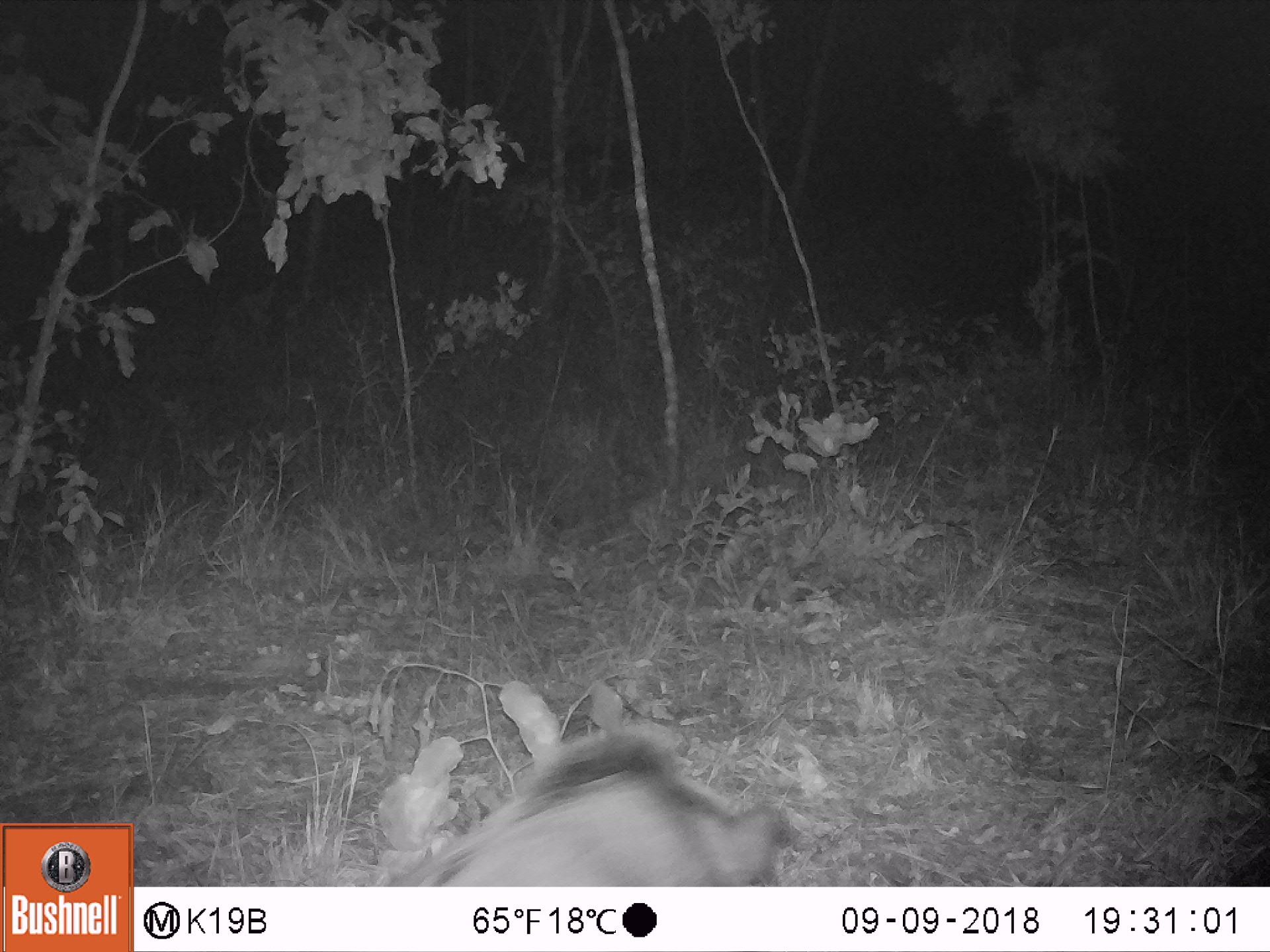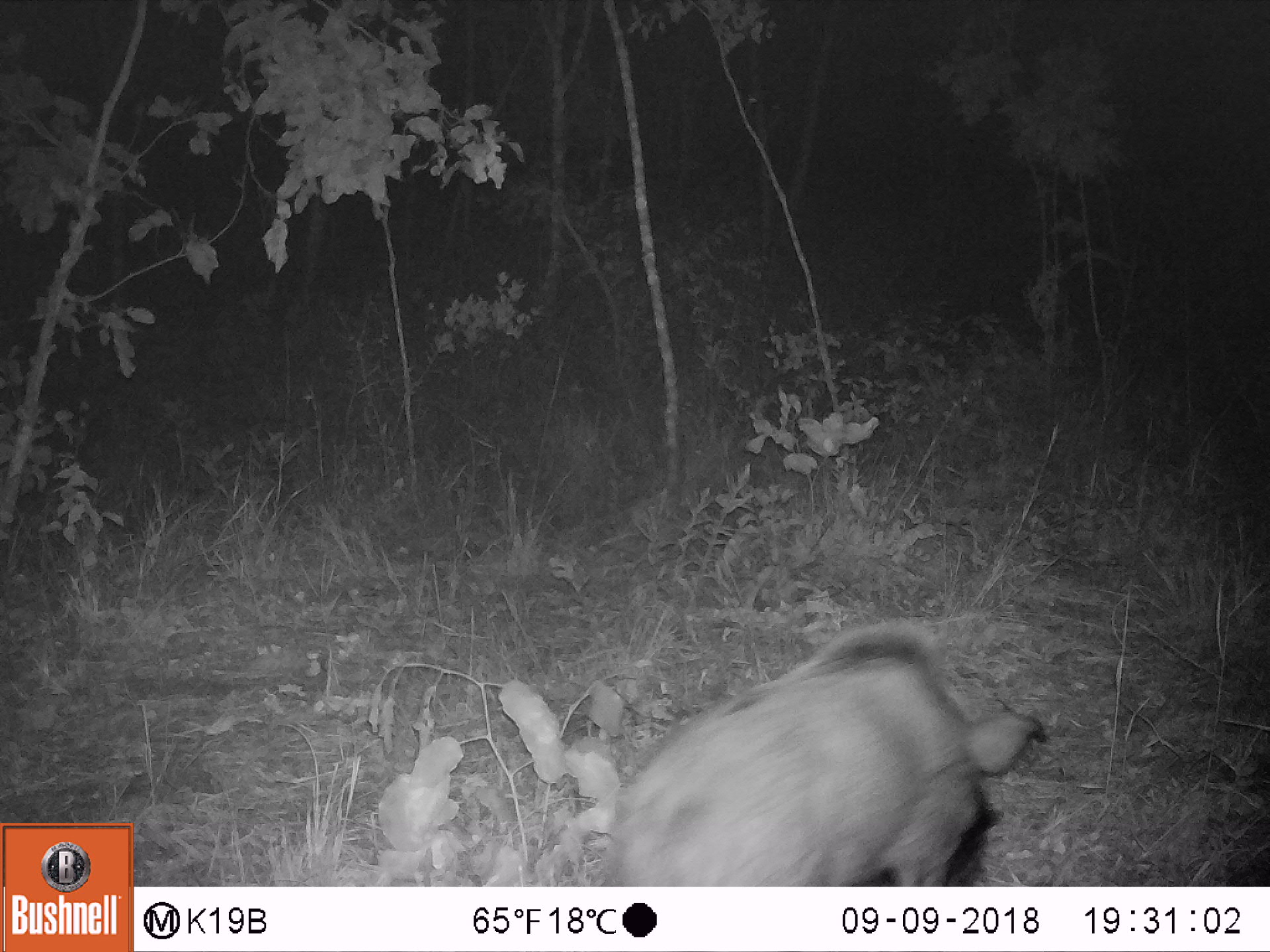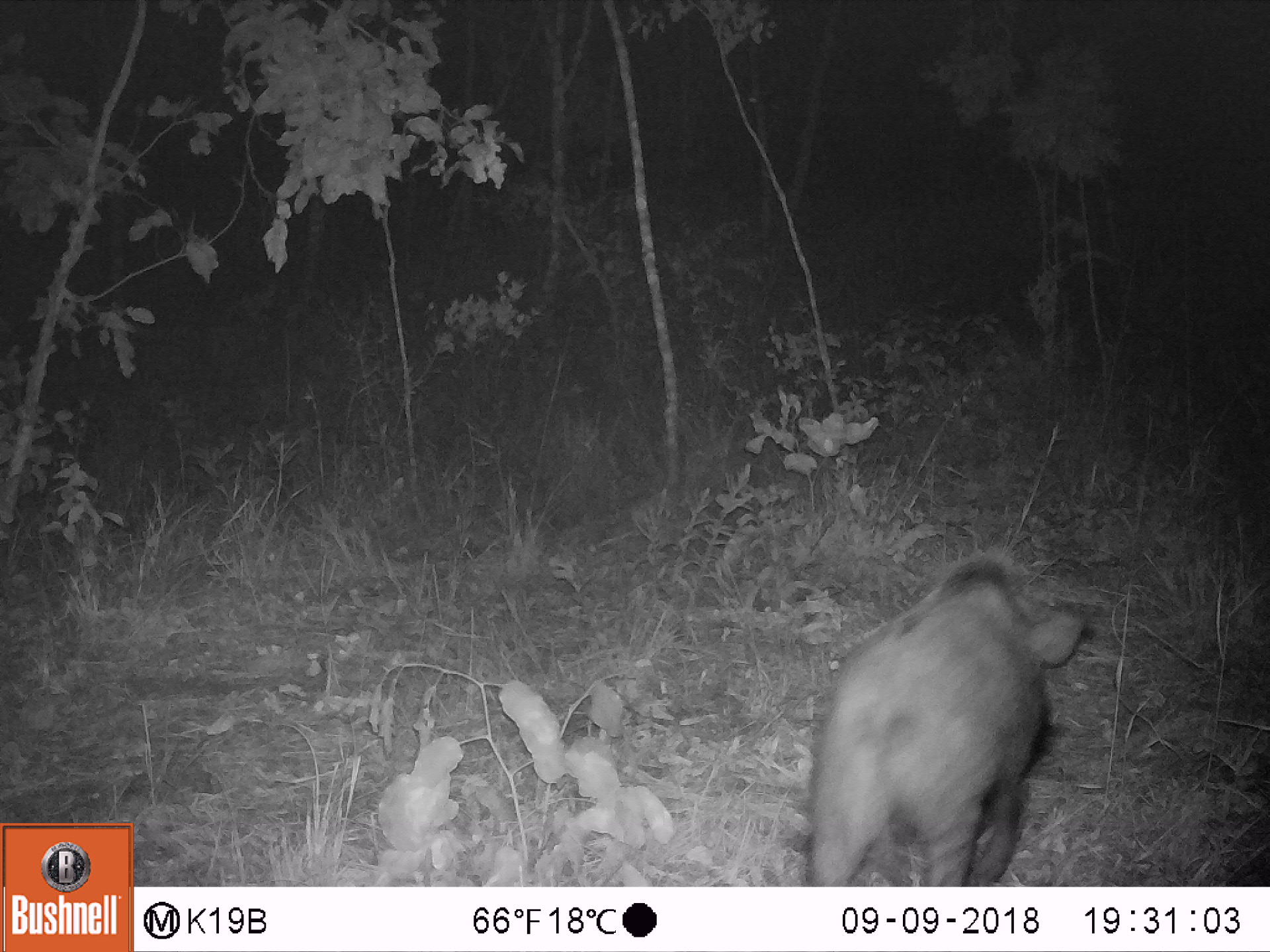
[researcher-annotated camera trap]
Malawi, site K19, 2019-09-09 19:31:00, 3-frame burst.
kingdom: Animalia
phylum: Chordata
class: Mammalia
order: Artiodactyla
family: Suidae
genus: Potamochoerus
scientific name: Potamochoerus larvatus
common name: bushpig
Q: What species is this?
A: Bushpig (Potamochoerus larvatus).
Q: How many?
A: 1.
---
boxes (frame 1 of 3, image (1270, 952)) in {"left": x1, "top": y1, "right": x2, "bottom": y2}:
bushpig: {"left": 370, "top": 723, "right": 796, "bottom": 882}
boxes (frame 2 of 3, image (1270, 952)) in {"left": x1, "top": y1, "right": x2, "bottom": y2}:
bushpig: {"left": 599, "top": 612, "right": 1051, "bottom": 882}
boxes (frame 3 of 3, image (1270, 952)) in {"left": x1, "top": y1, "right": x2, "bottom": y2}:
bushpig: {"left": 800, "top": 535, "right": 1102, "bottom": 880}